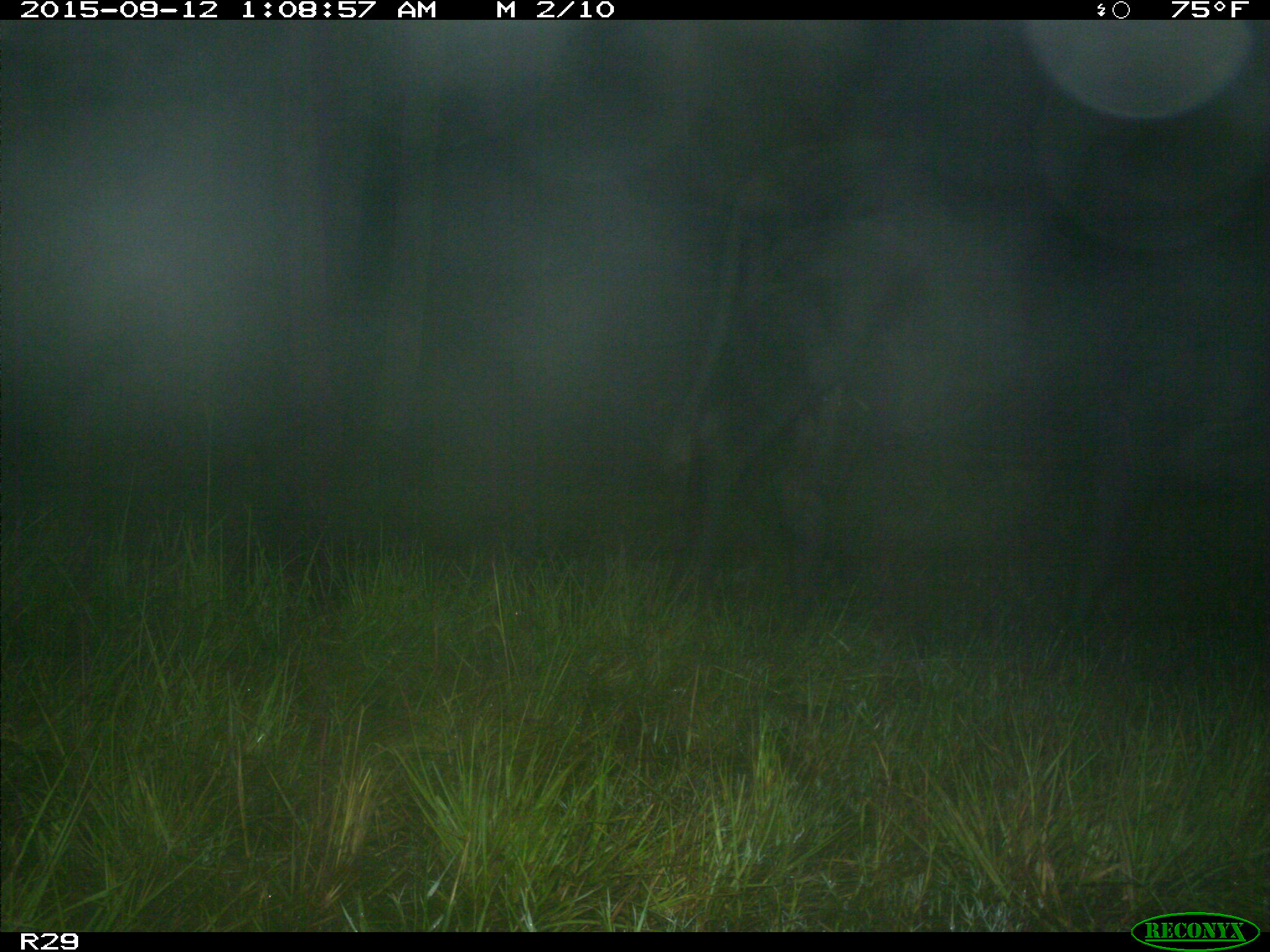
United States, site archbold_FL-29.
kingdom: Animalia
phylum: Chordata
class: Mammalia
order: Artiodactyla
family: Bovidae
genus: Bos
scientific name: Bos taurus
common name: domestic cow